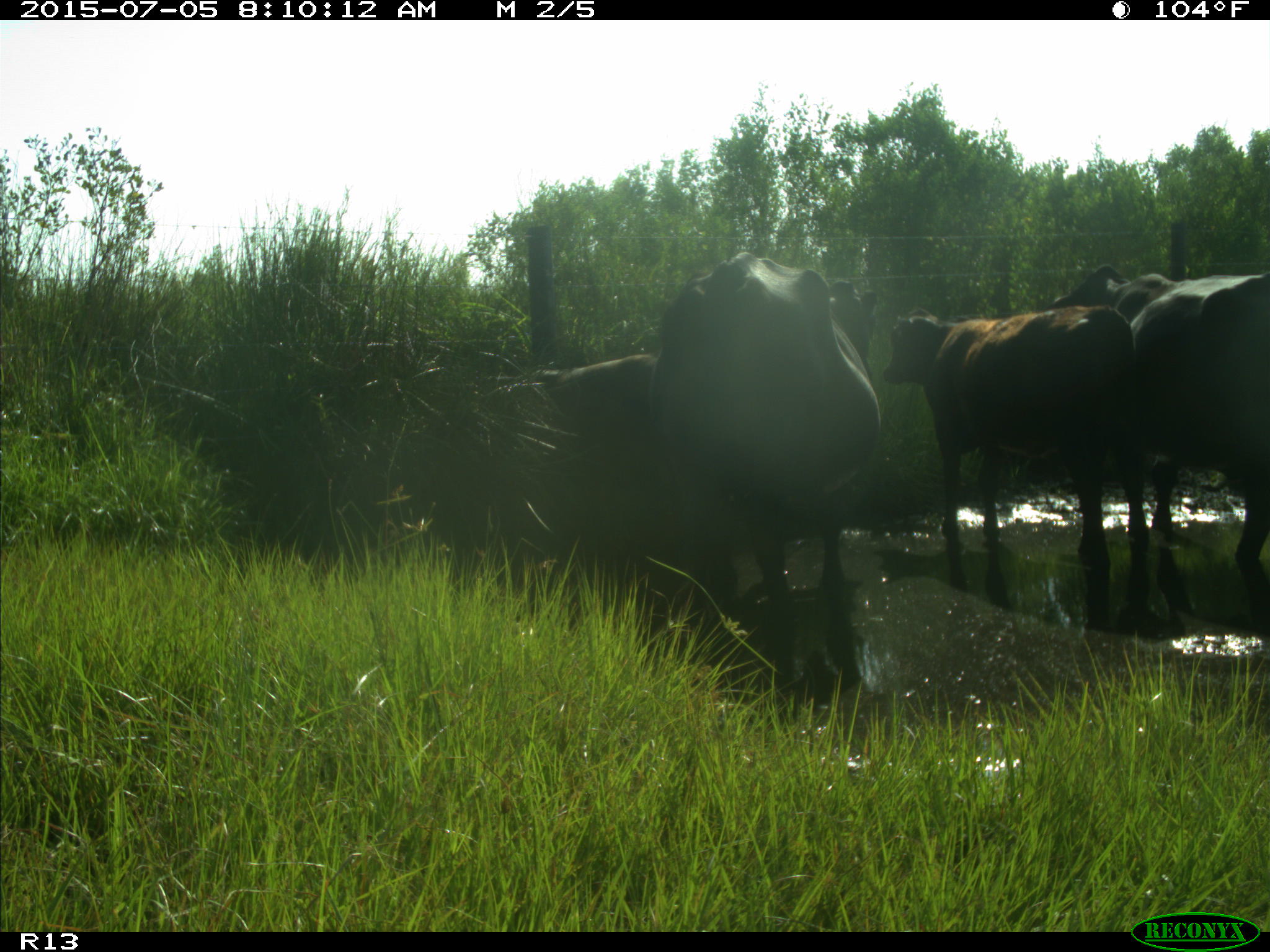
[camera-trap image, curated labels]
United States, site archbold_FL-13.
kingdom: Animalia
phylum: Chordata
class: Mammalia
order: Artiodactyla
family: Bovidae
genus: Bos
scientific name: Bos taurus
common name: domestic cow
Bos taurus (domestic cow).